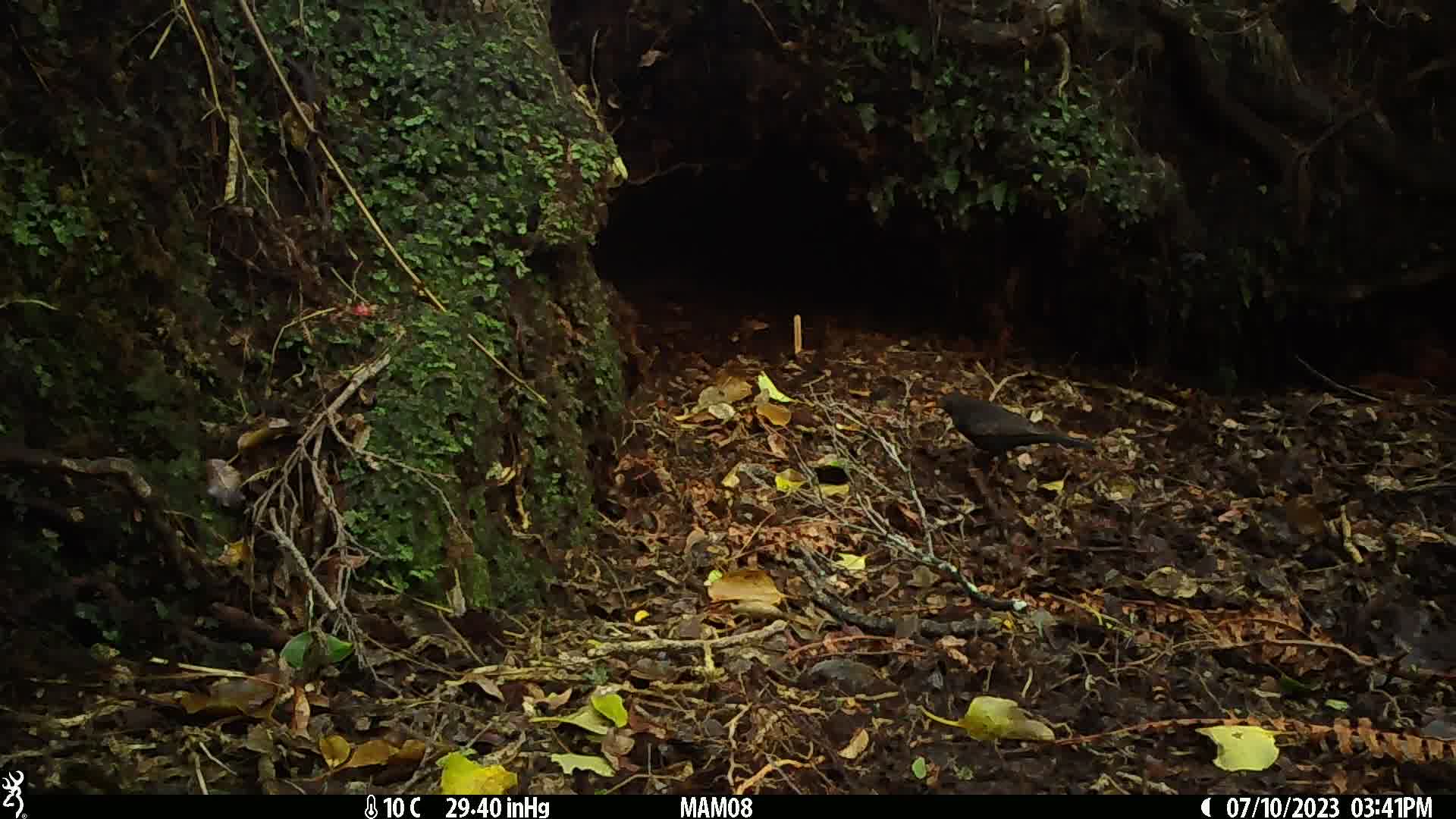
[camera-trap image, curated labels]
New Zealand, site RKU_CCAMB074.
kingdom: Animalia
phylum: Chordata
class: Aves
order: Passeriformes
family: Turdidae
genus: Turdus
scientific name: Turdus merula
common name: eurasian blackbird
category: blackbird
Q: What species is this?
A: Blackbird (eurasian blackbird) (Turdus merula).